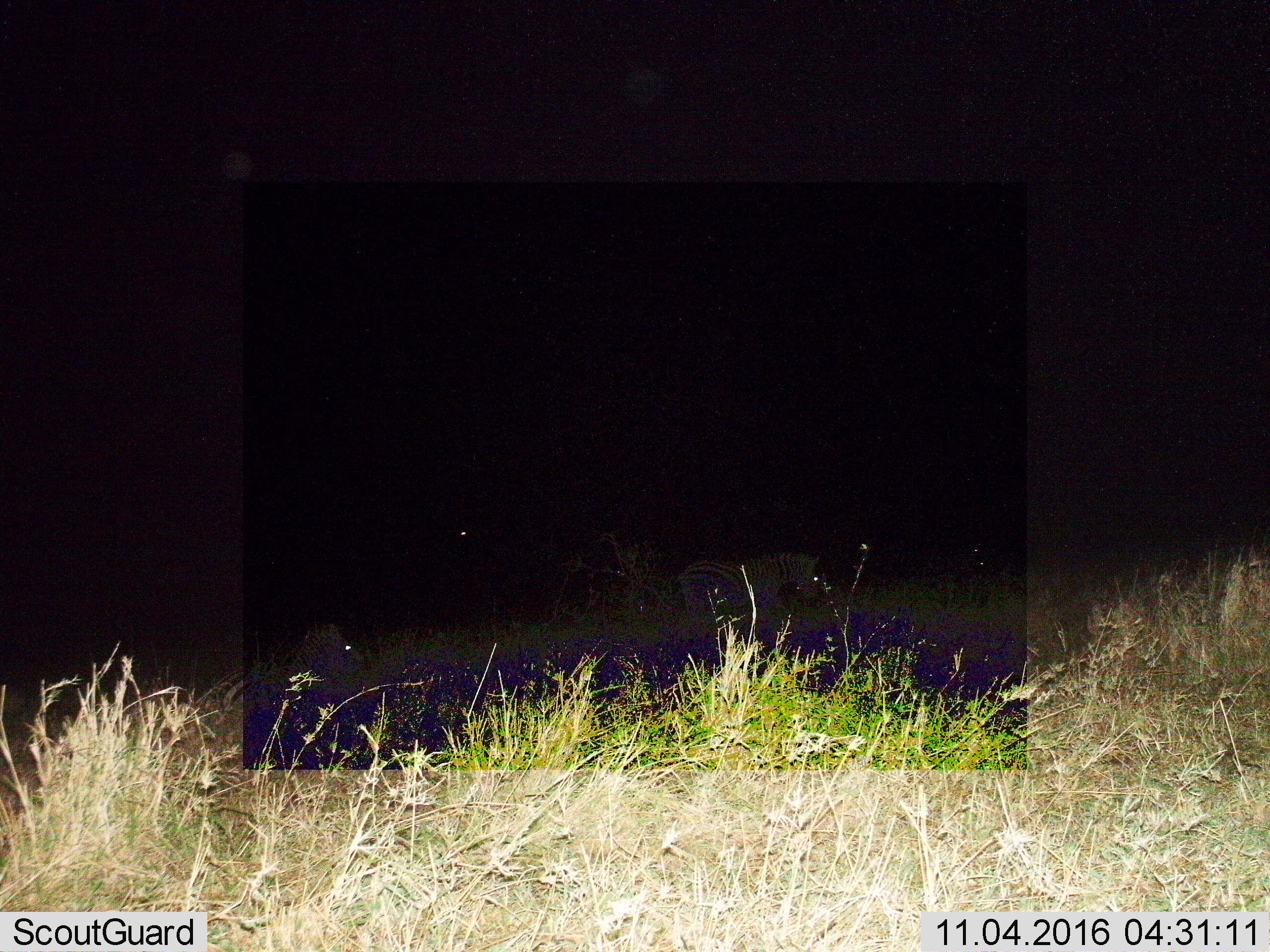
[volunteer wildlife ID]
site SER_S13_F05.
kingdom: Animalia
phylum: Chordata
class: Mammalia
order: Perissodactyla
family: Equidae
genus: Equus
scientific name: Equus quagga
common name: plains zebra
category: zebraplains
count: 2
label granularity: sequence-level